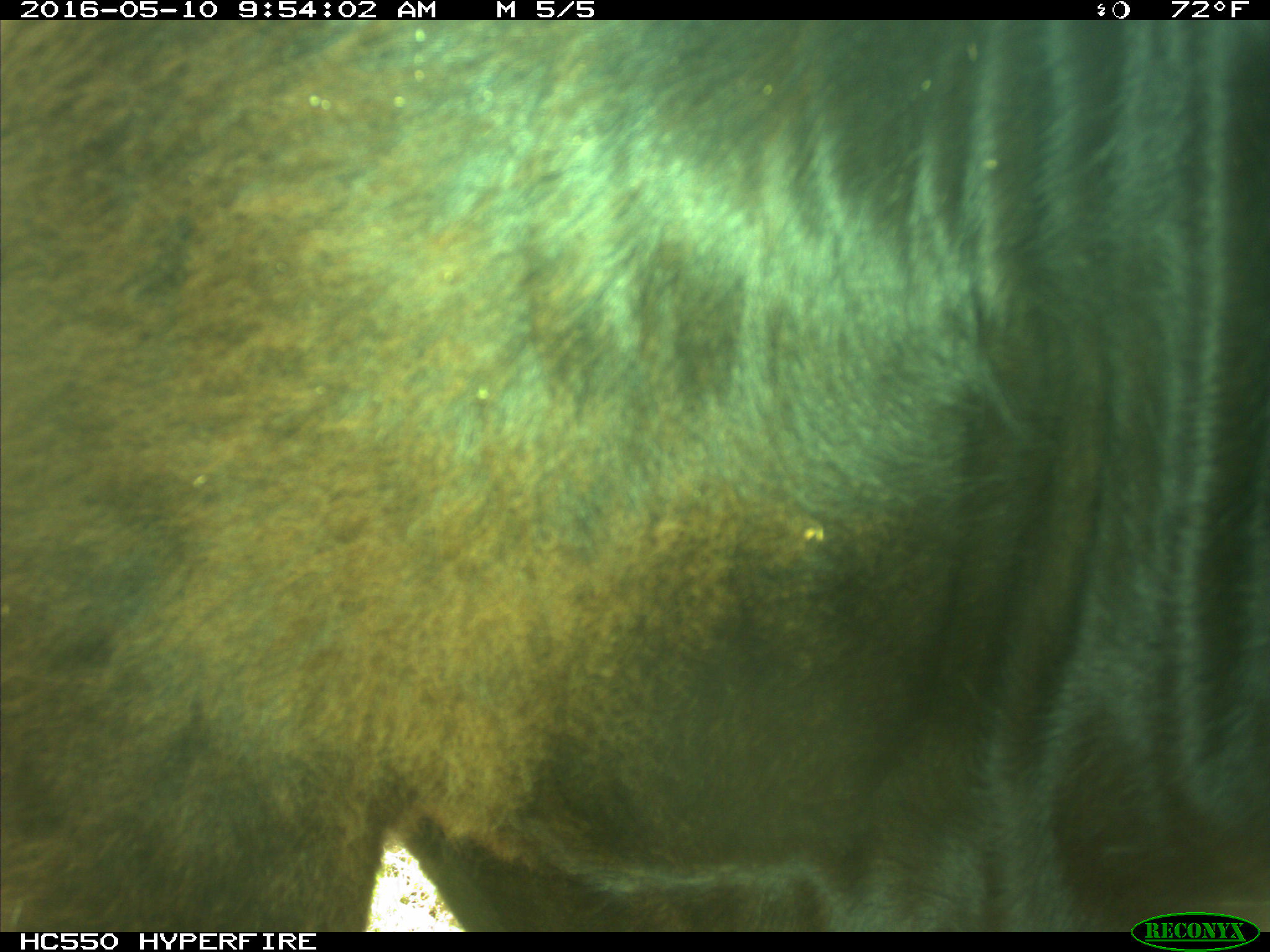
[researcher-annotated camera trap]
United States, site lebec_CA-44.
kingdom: Animalia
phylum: Chordata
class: Mammalia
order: Artiodactyla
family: Bovidae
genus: Bos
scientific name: Bos taurus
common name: domestic cow